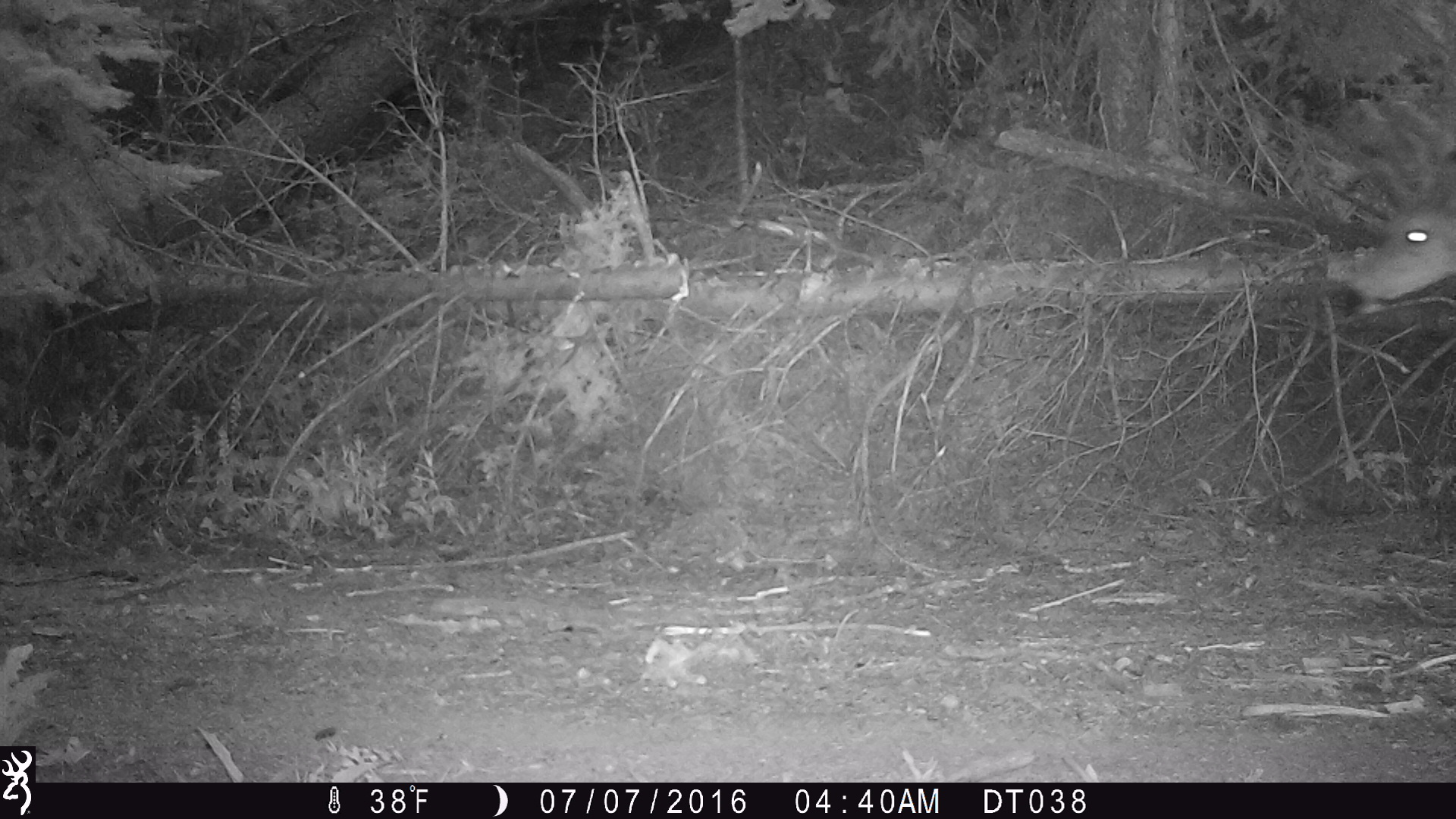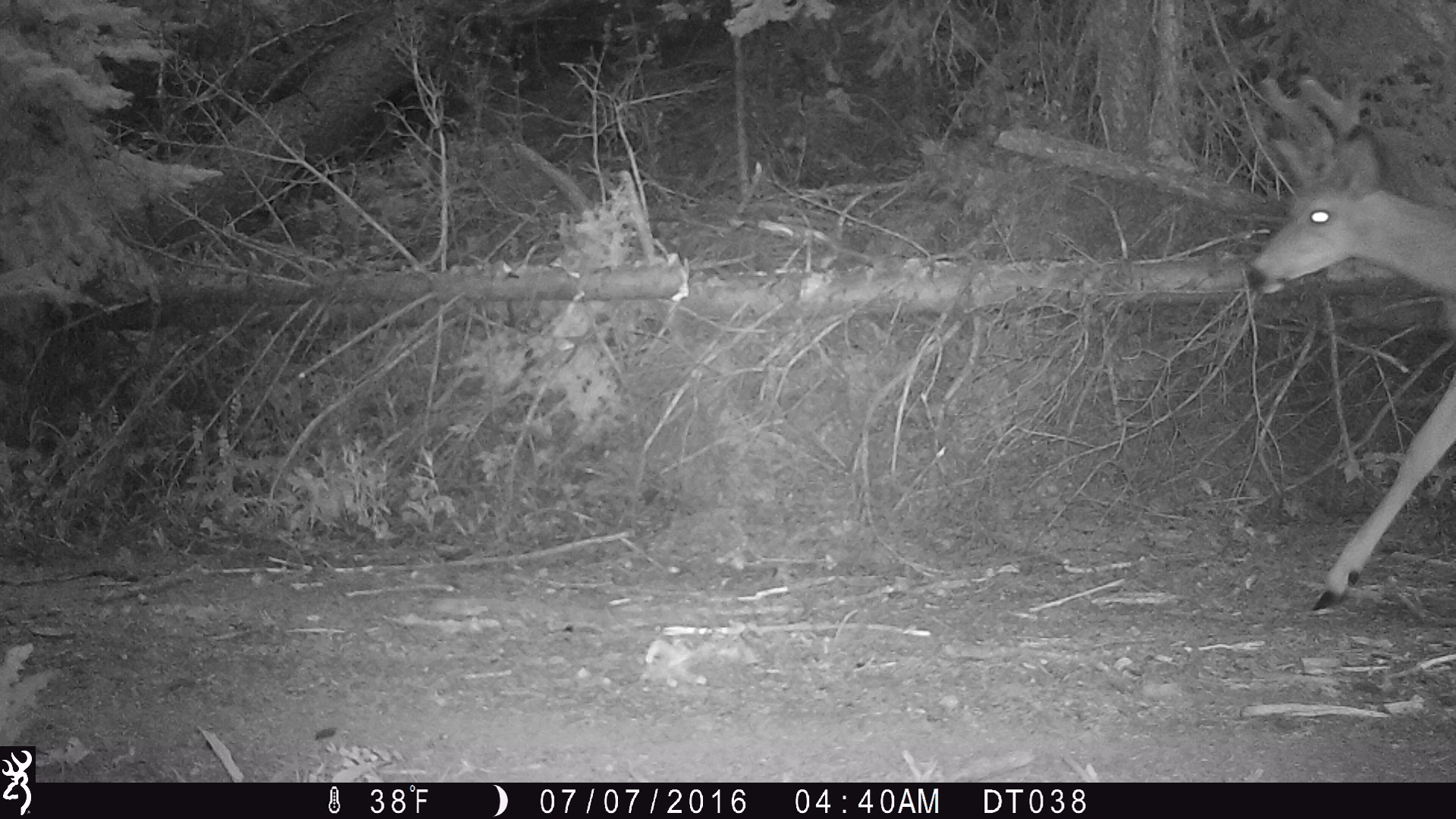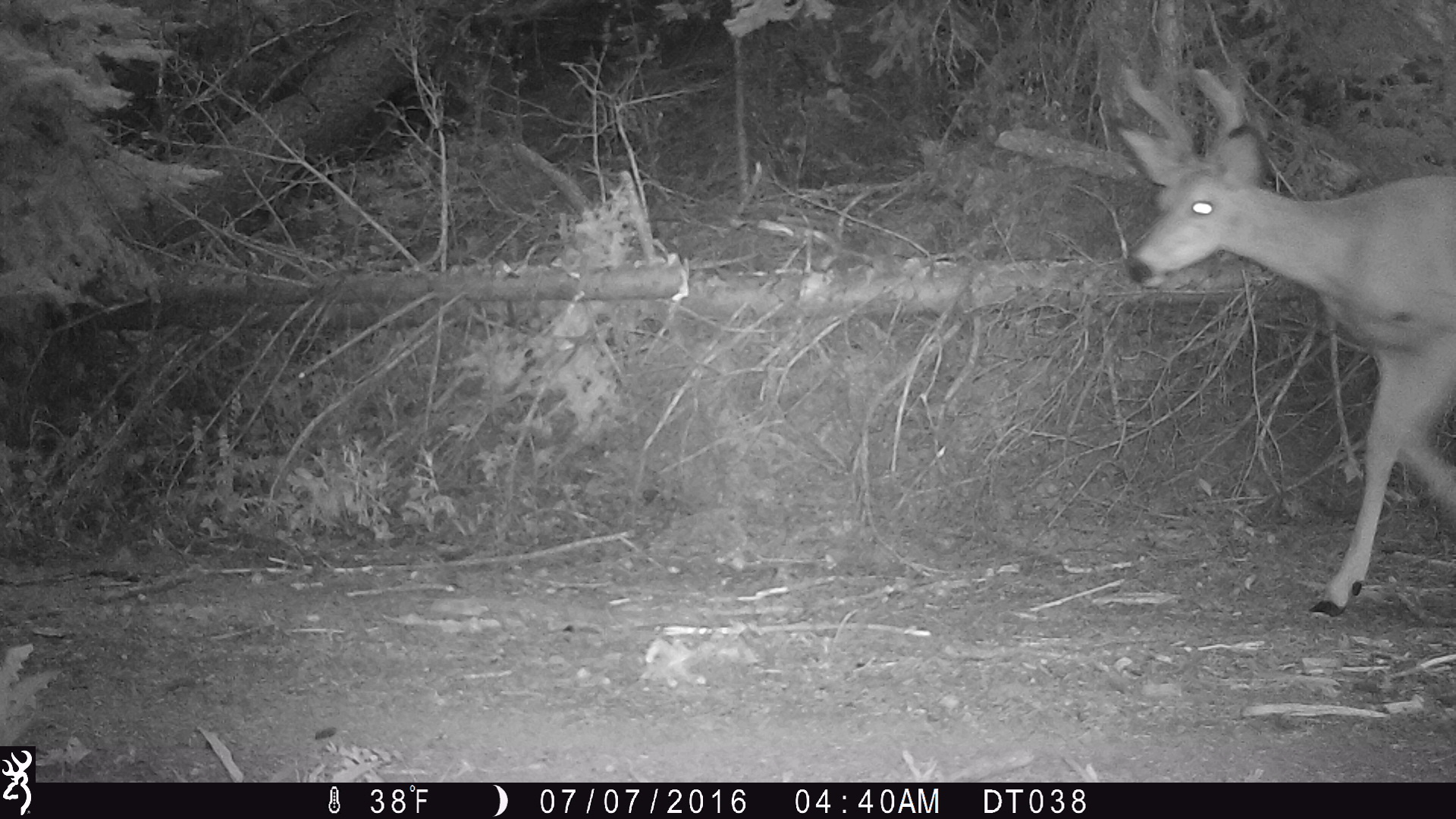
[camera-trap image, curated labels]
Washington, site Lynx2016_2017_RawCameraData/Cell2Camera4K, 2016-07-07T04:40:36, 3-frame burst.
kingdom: Animalia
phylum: Chordata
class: Mammalia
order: Artiodactyla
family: Cervidae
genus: Odocoileus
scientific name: Odocoileus hemionus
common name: mule deer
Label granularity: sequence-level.